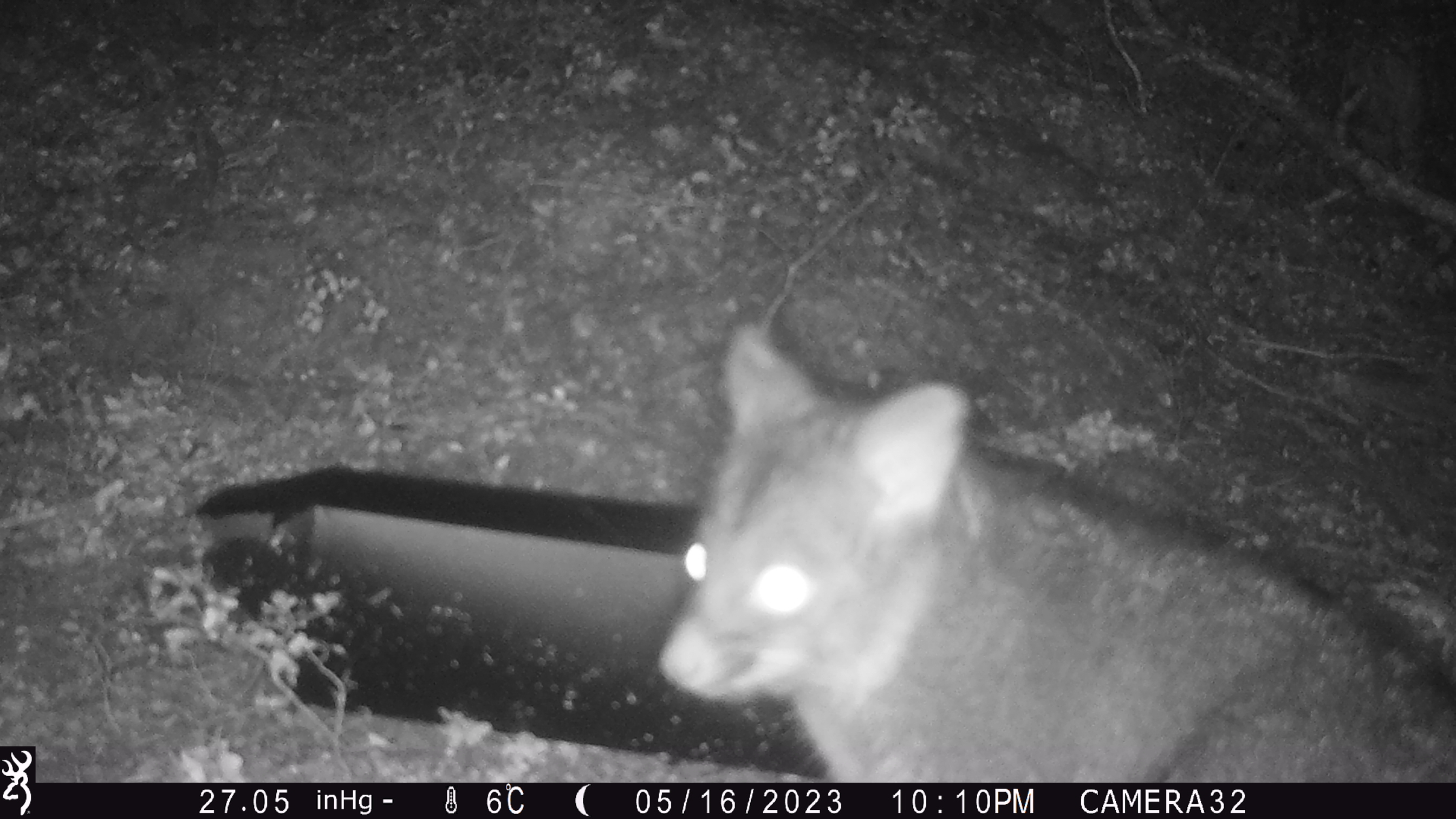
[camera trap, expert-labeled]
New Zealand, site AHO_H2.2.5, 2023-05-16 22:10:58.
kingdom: Animalia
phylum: Chordata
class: Mammalia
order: Carnivora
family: Mustelidae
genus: Mustela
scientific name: Mustela erminea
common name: stoat